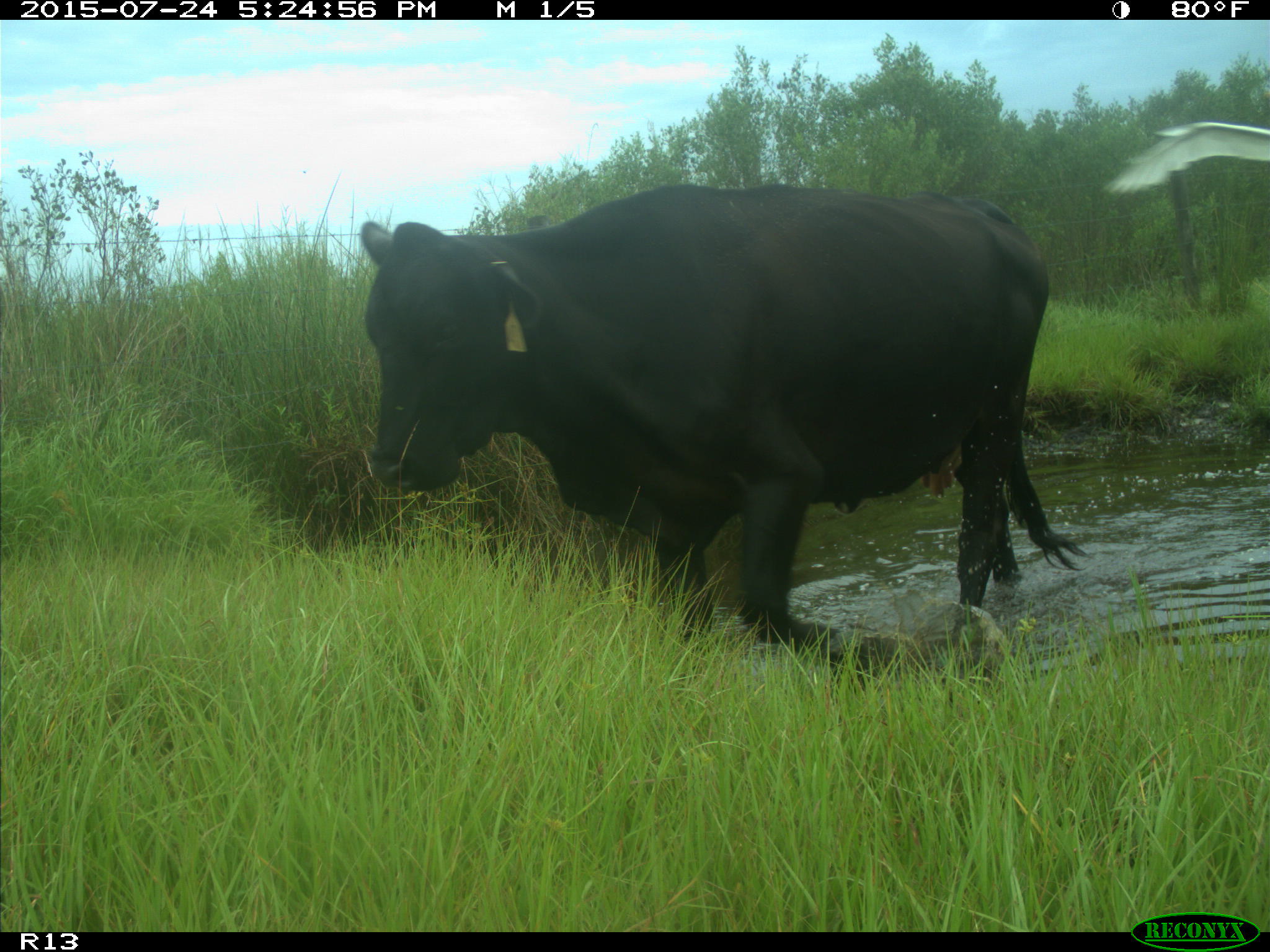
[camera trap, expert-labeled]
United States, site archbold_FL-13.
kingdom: Animalia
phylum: Chordata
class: Mammalia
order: Artiodactyla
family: Bovidae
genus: Bos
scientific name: Bos taurus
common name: domestic cow